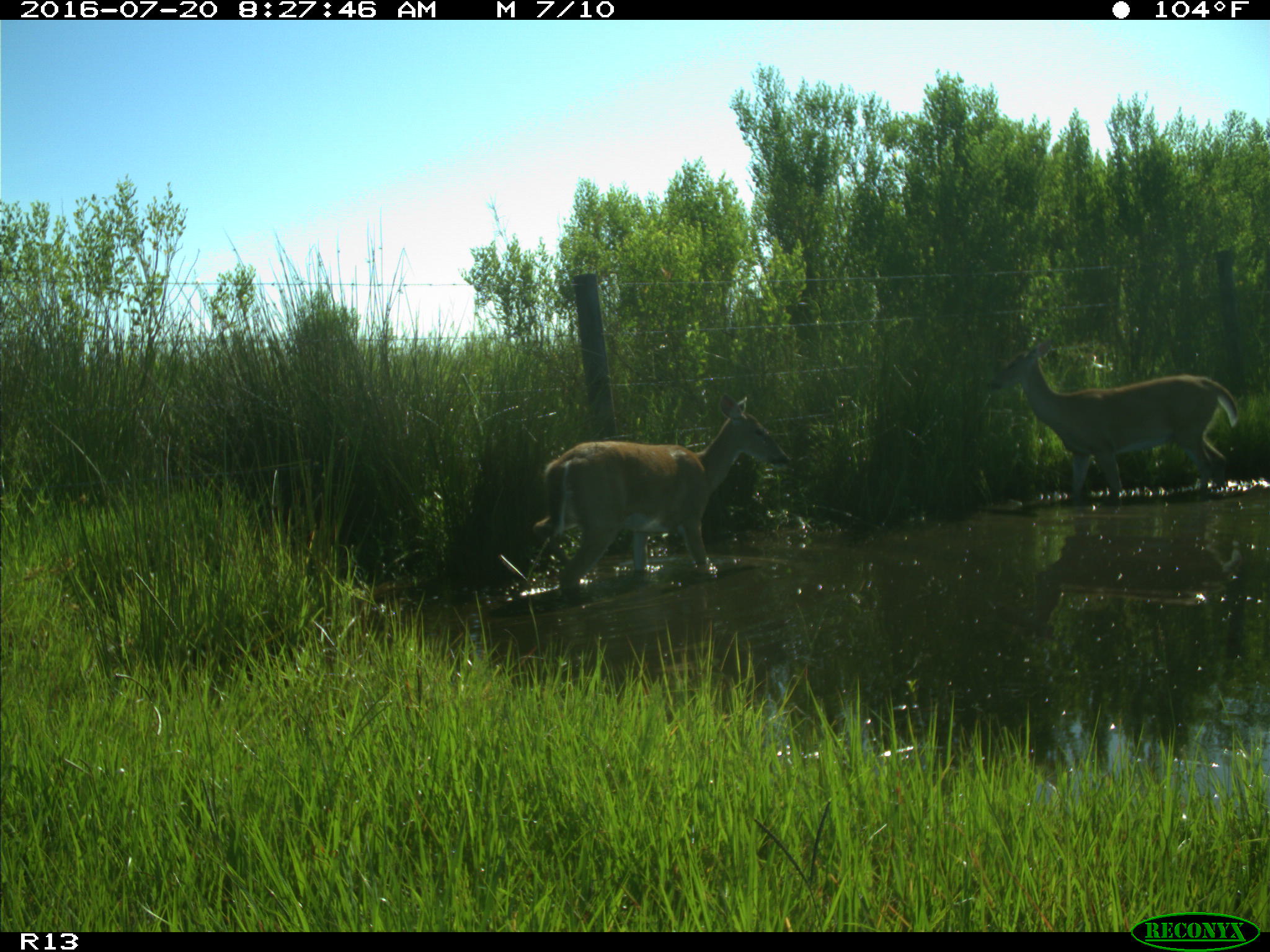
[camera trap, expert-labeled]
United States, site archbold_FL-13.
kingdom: Animalia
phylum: Chordata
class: Mammalia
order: Artiodactyla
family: Cervidae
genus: Odocoileus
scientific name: Odocoileus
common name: deer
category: unidentified deer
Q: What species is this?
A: Unidentified deer (deer) (Odocoileus).